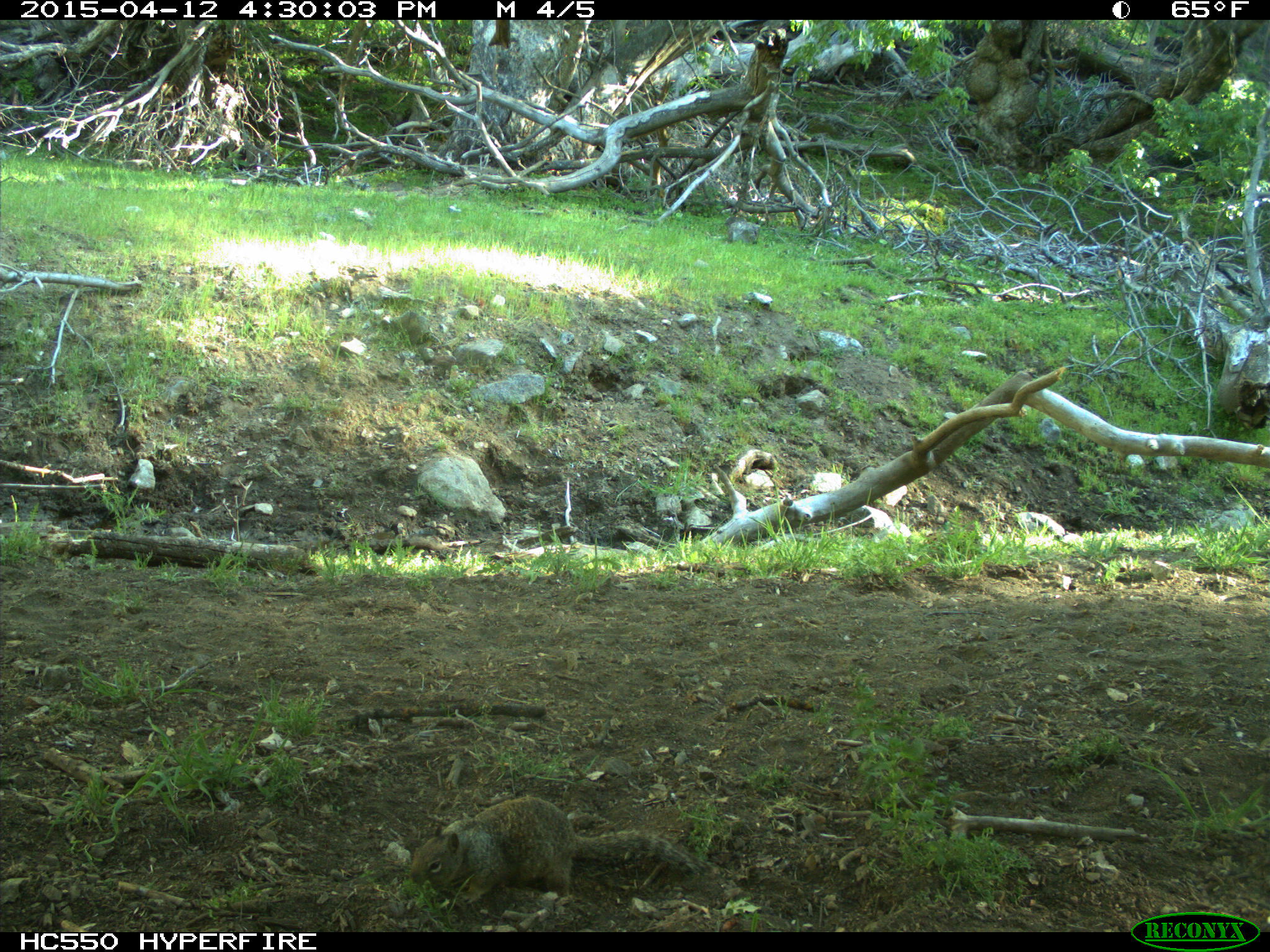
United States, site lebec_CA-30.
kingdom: Animalia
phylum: Chordata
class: Mammalia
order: Rodentia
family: Sciuridae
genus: Otospermophilus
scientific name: Otospermophilus beecheyi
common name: california ground squirrel